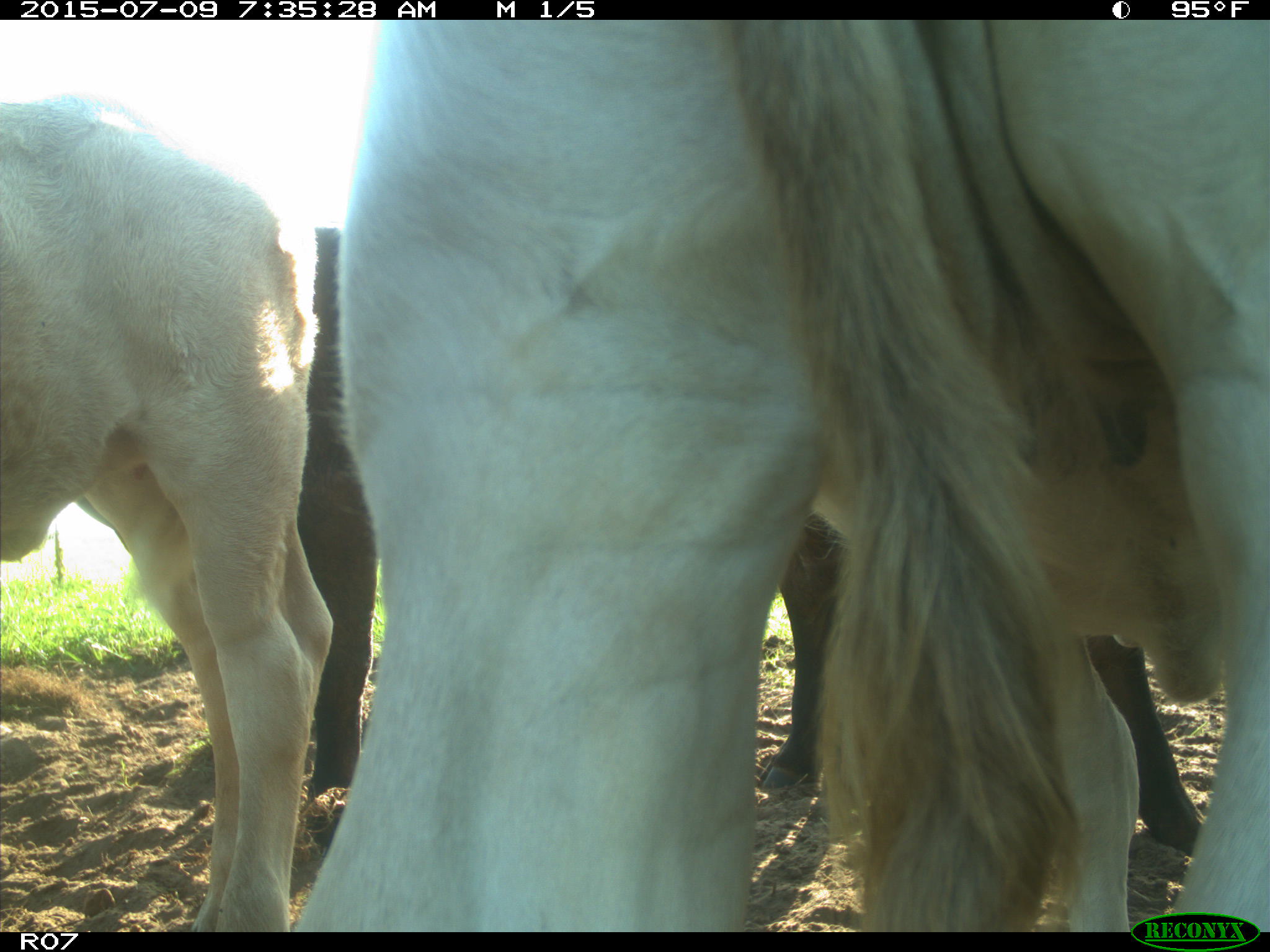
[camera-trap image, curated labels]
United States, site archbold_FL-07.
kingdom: Animalia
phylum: Chordata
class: Mammalia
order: Artiodactyla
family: Bovidae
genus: Bos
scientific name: Bos taurus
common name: domestic cow